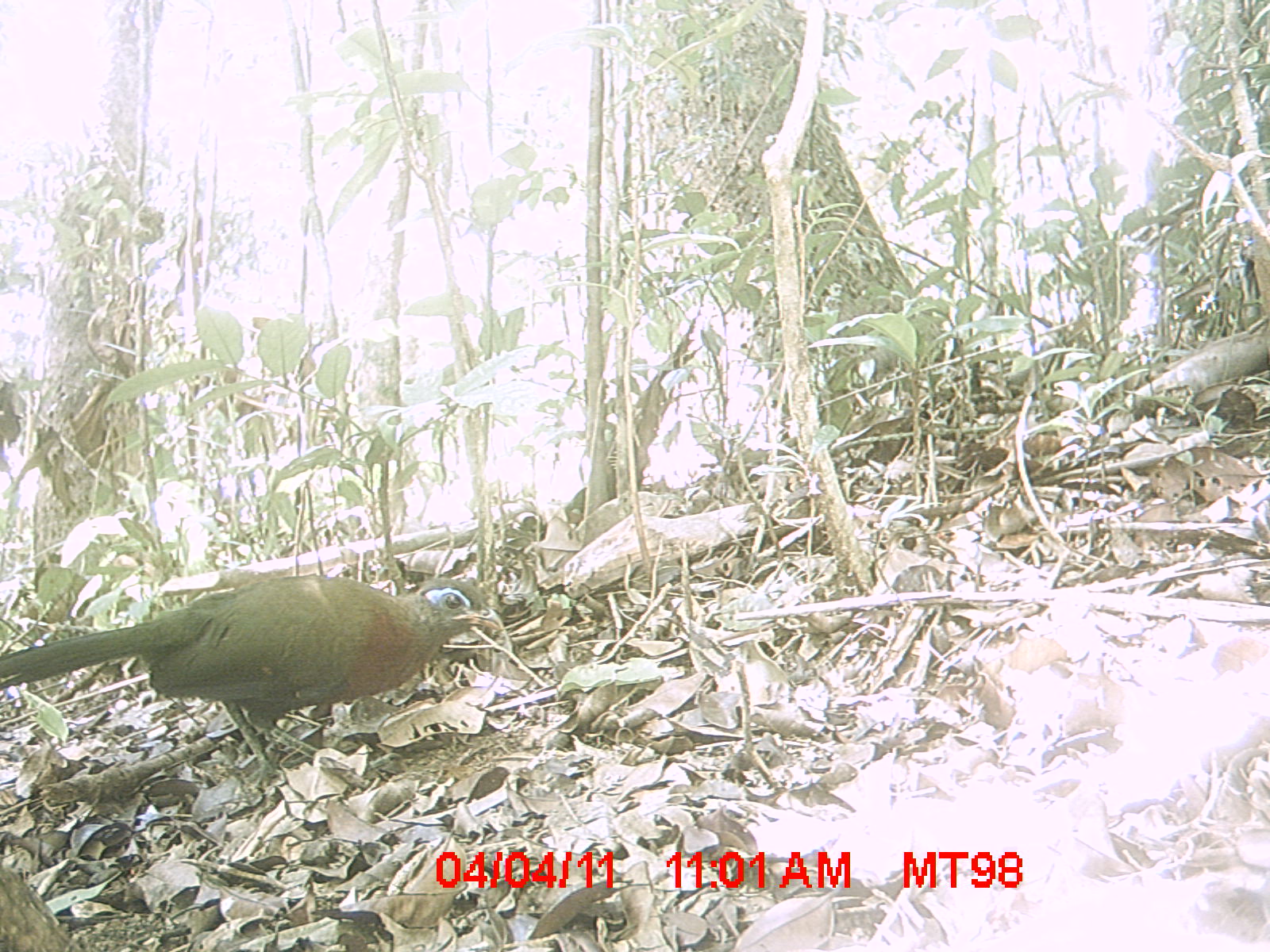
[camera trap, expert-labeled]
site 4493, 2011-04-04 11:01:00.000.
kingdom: Animalia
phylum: Chordata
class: Aves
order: Cuculiformes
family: Cuculidae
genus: Coua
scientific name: Coua serriana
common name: red-breasted coua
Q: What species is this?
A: Coua serriana (red-breasted coua).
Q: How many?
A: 1.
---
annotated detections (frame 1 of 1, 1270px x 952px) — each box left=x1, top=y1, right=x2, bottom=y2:
coua serriana: left=0, top=567, right=502, bottom=767